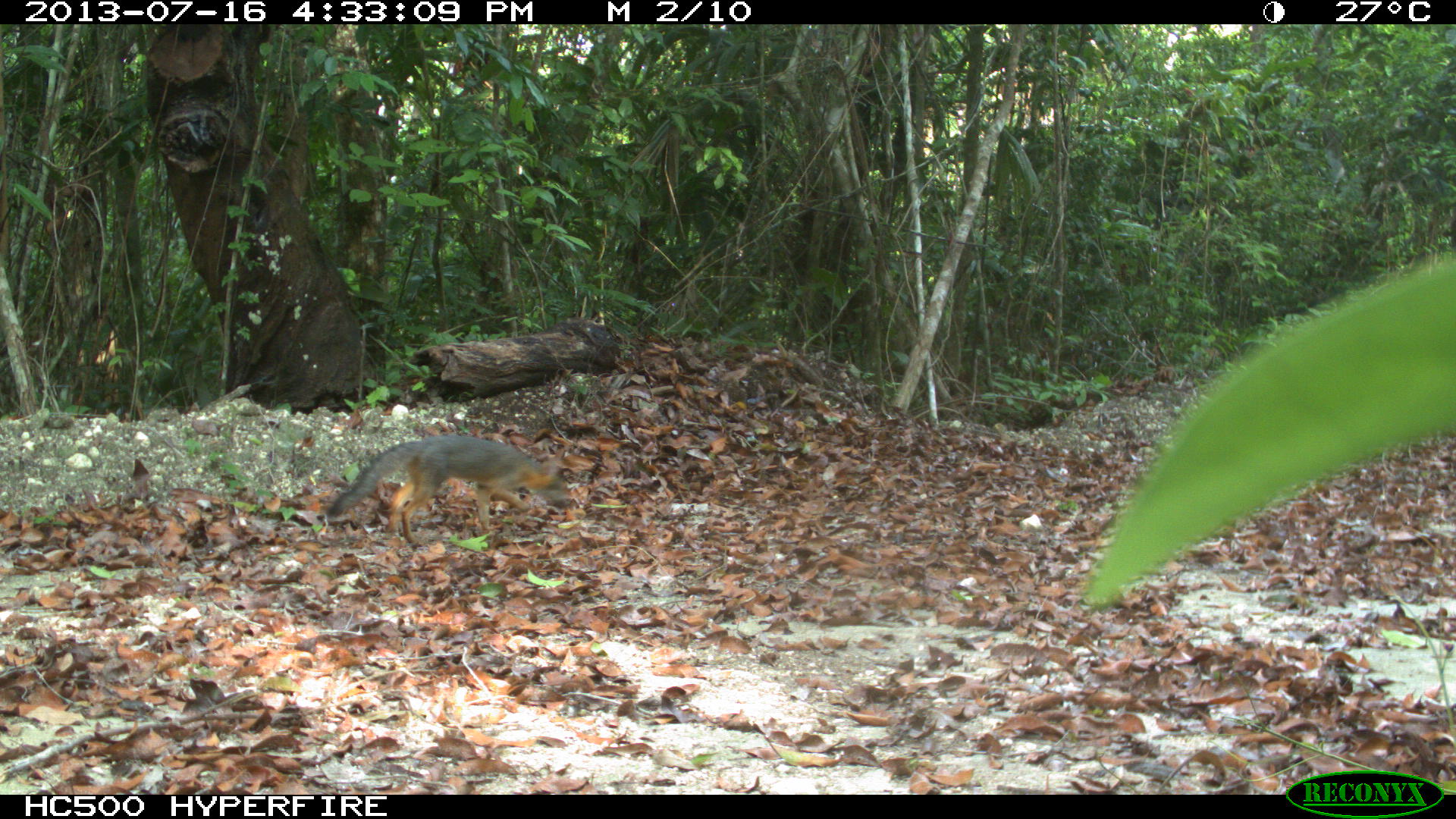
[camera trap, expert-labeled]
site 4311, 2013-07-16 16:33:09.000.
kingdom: Animalia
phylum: Chordata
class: Mammalia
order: Carnivora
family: Canidae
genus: Urocyon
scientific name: Urocyon cinereoargenteus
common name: gray fox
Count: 1.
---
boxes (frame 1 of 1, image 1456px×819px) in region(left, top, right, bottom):
urocyon cinereoargenteus: region(326, 433, 571, 546)